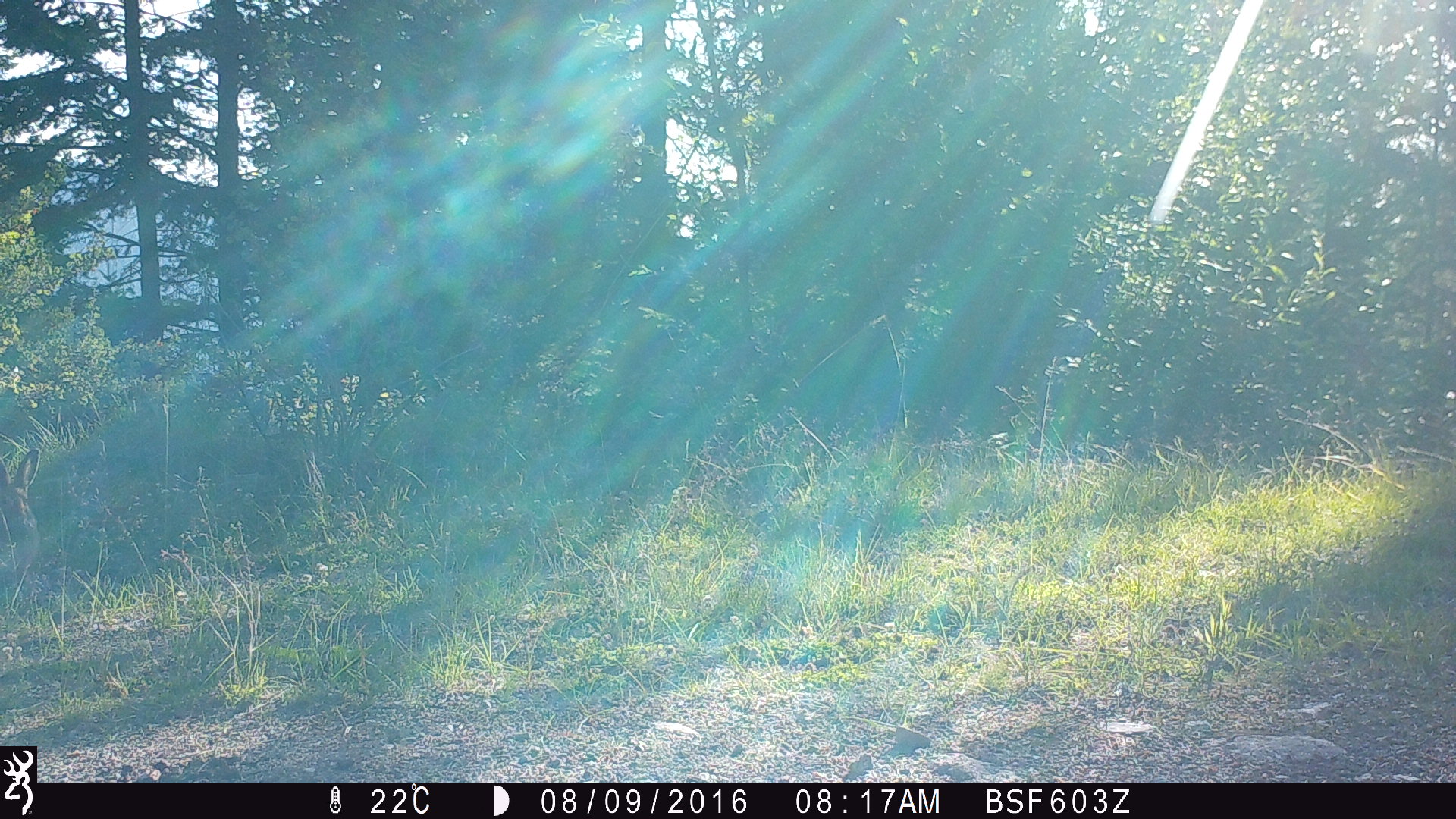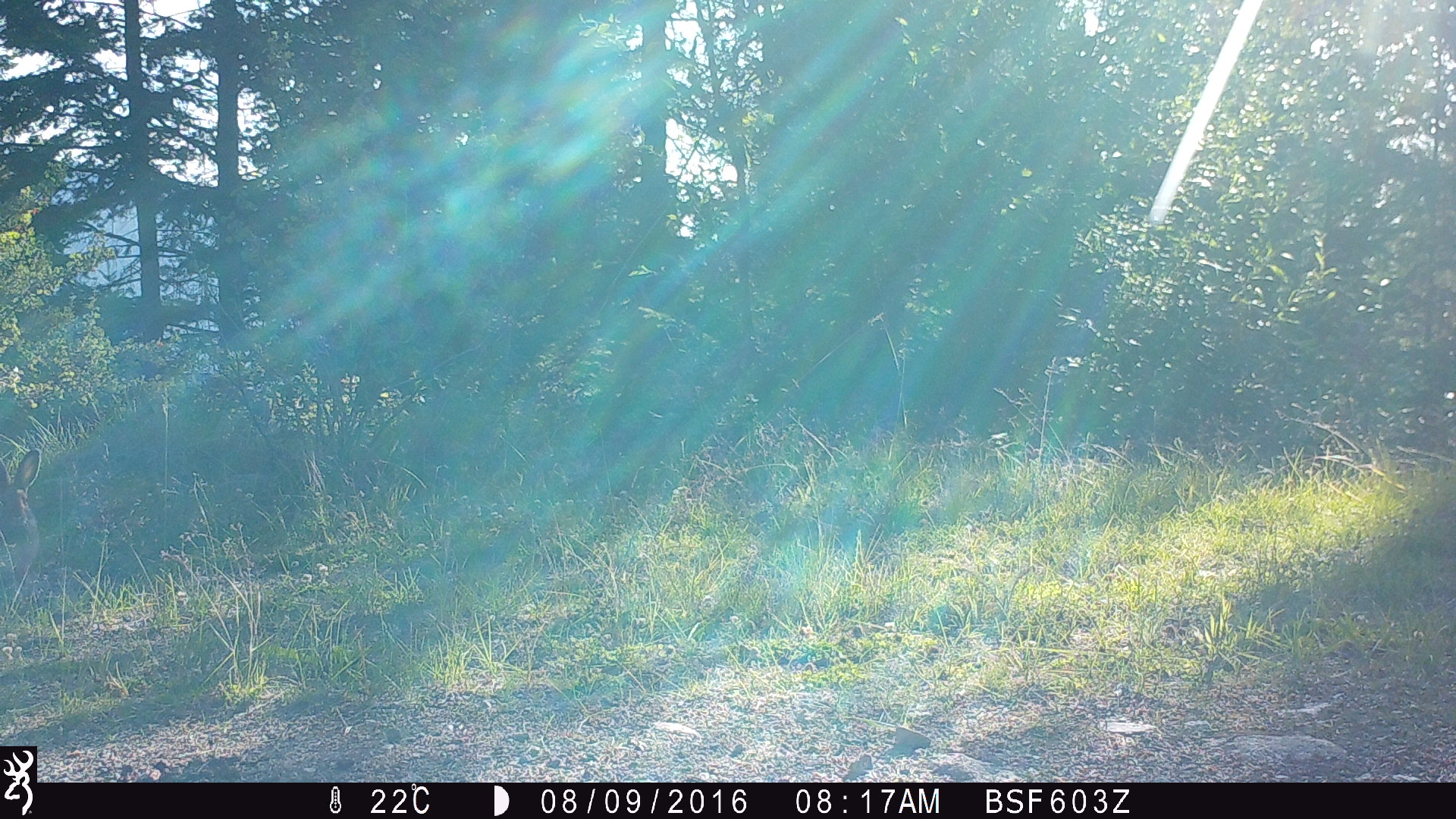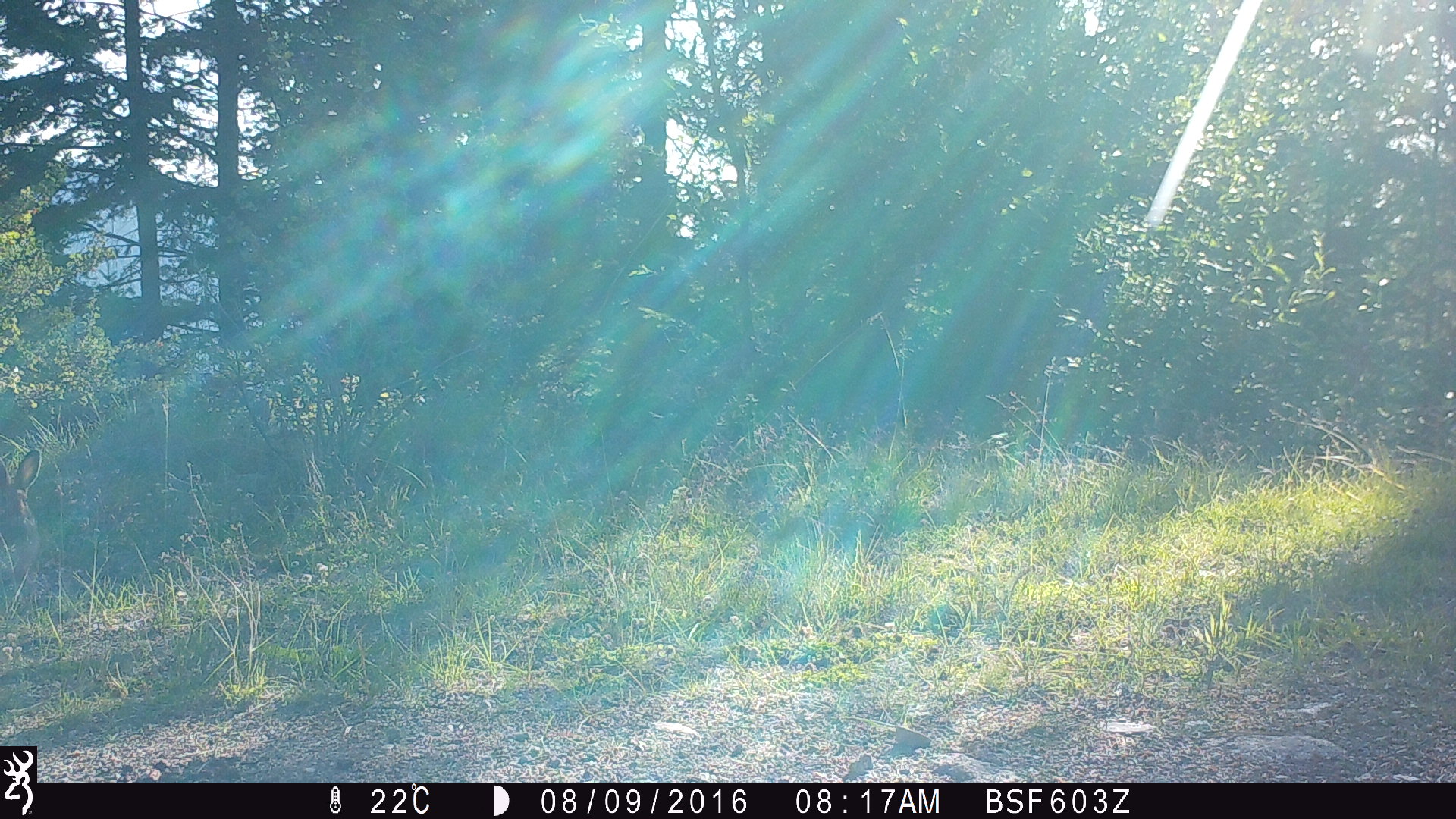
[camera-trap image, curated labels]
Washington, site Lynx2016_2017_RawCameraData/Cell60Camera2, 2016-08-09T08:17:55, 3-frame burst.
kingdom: Animalia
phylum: Chordata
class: Mammalia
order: Lagomorpha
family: Leporidae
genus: Lepus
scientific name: Lepus americanus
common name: snowshoe hare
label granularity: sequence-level